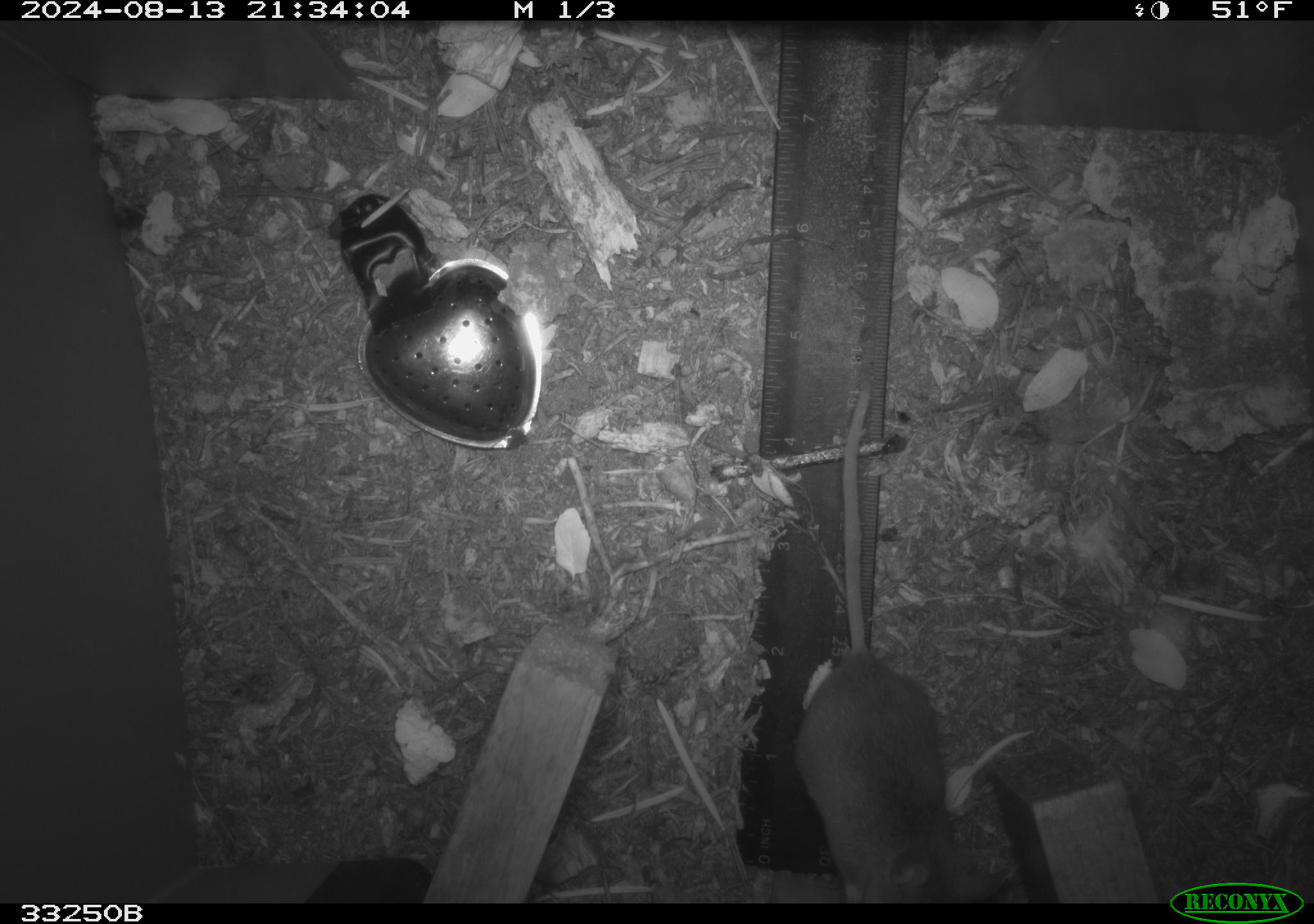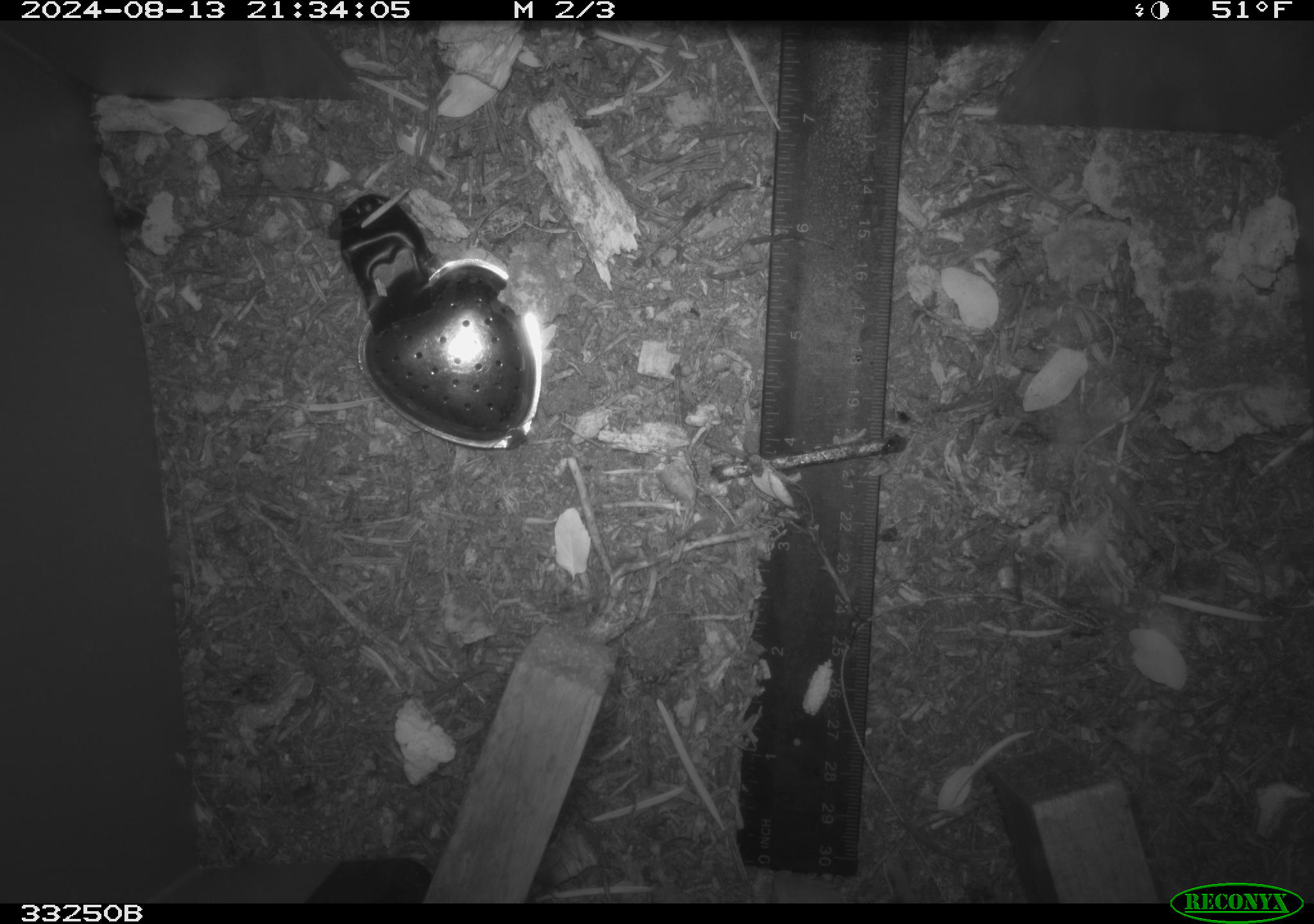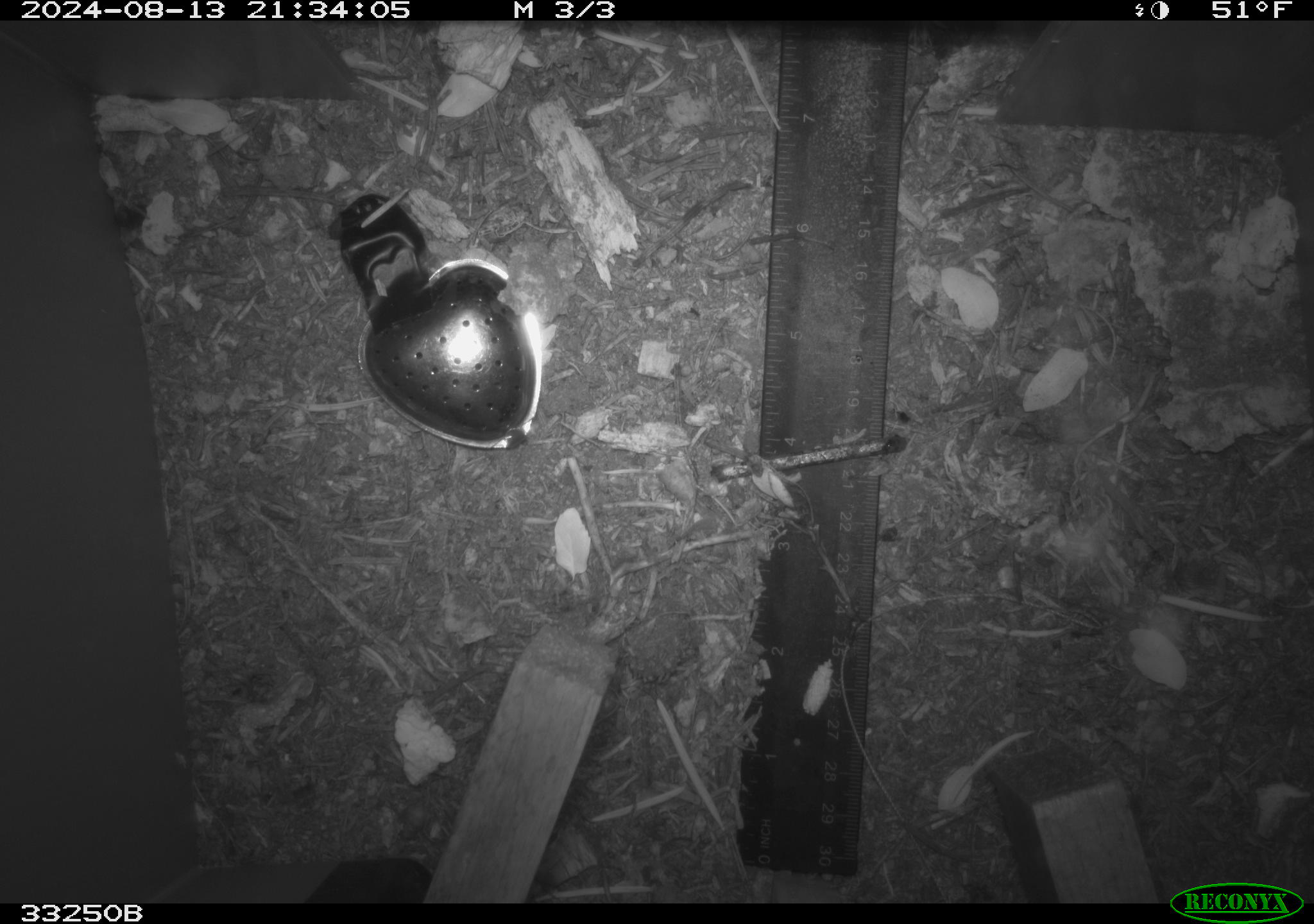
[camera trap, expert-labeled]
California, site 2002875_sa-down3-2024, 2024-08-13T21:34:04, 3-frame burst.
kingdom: Animalia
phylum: Chordata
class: Mammalia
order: Rodentia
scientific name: Rodentia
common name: rodent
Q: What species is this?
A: Rodent (Rodentia).